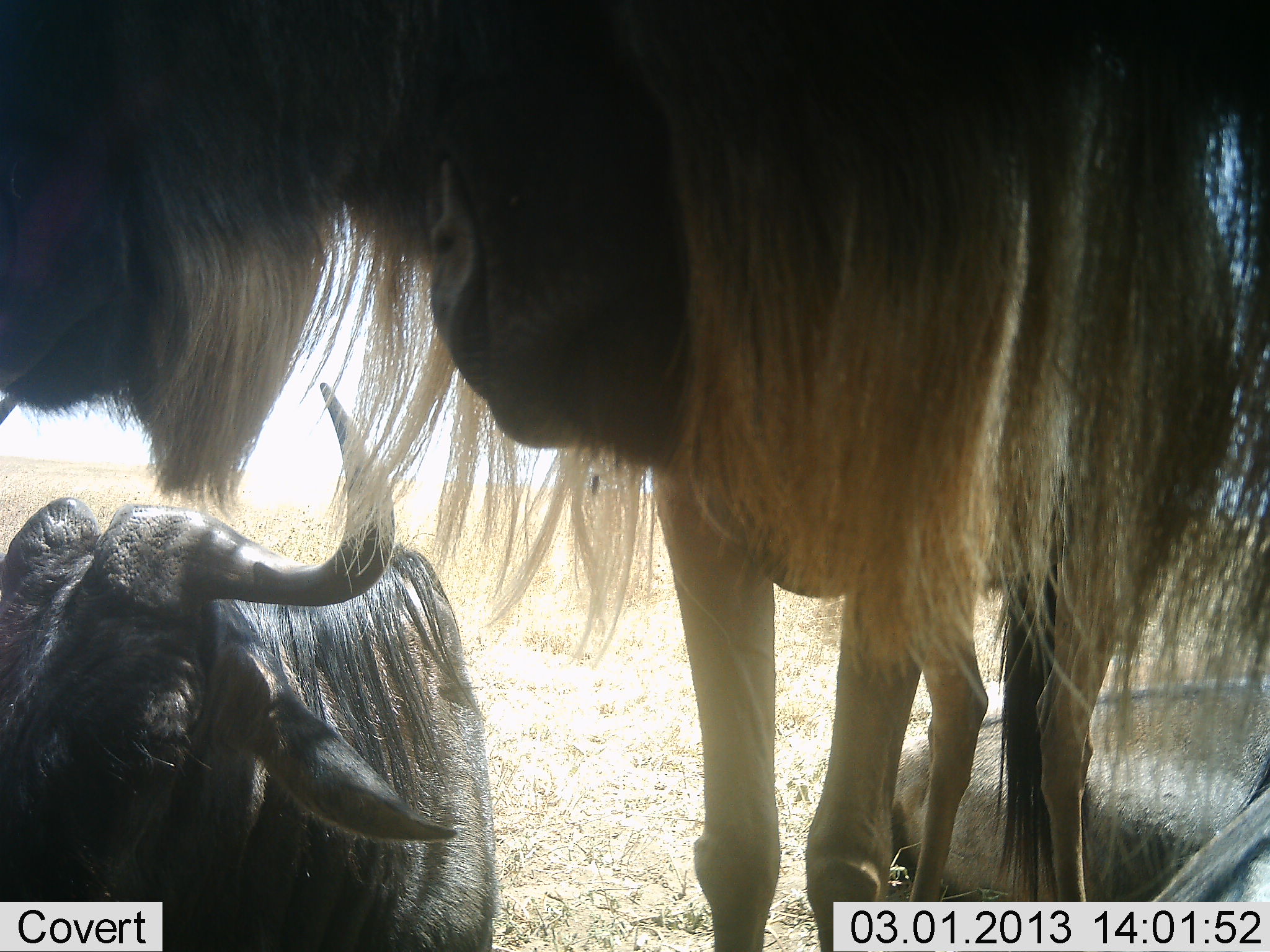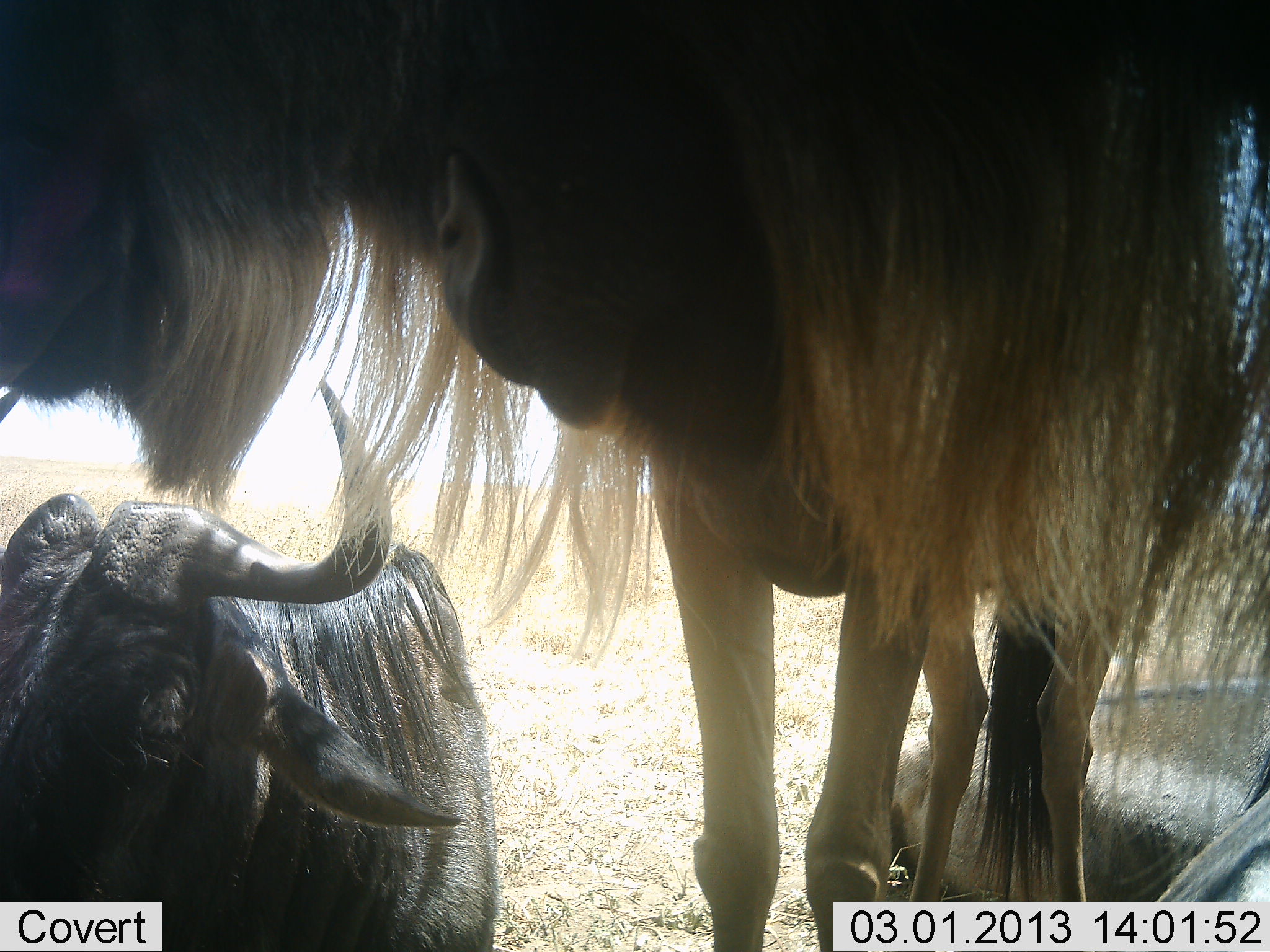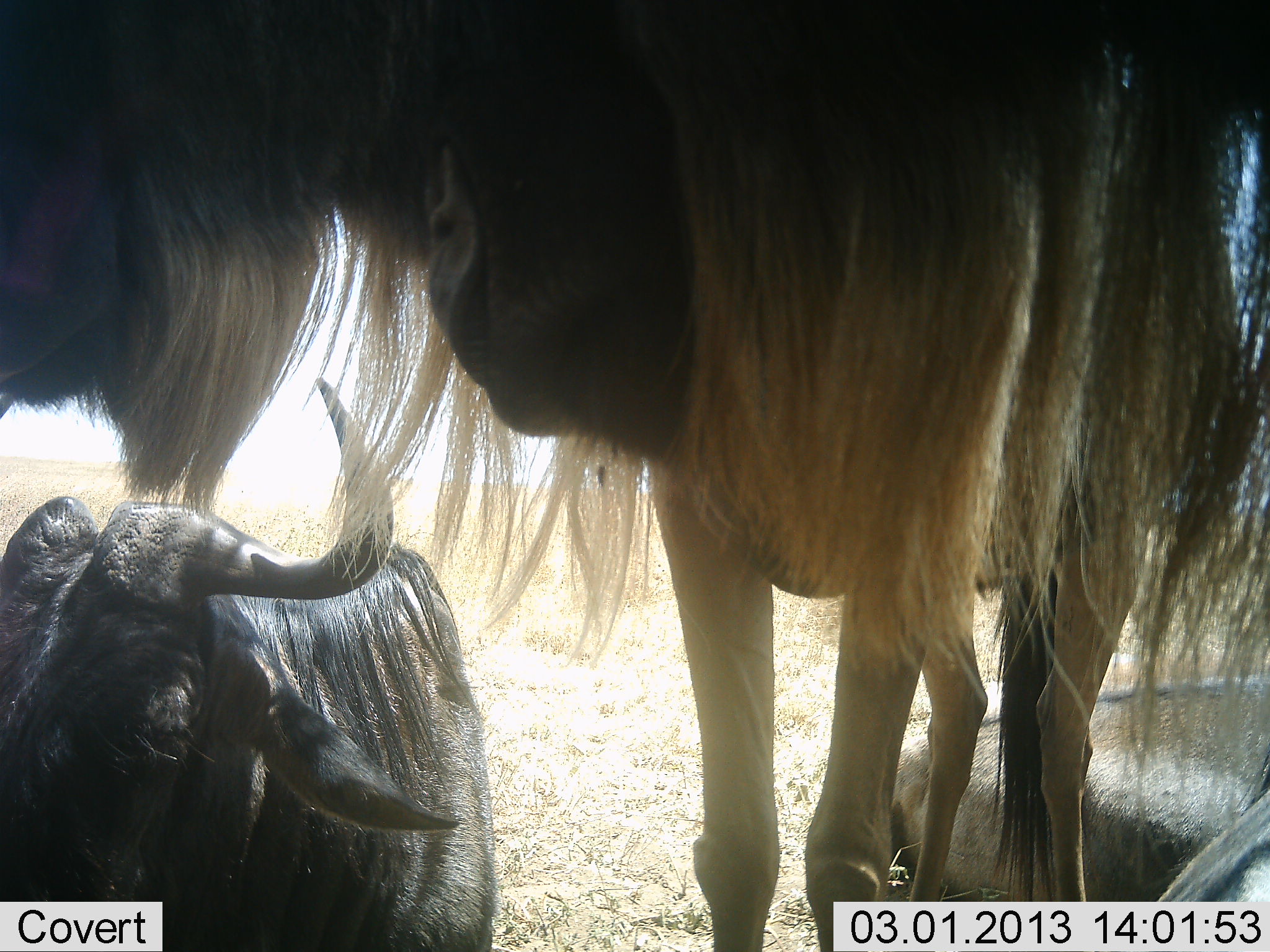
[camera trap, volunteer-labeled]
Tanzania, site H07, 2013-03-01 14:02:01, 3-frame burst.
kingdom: Animalia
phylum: Chordata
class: Mammalia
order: Artiodactyla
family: Bovidae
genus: Connochaetes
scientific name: Connochaetes taurinus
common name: blue wildebeest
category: wildebeest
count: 3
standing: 70%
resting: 88%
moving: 3%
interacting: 3%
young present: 0%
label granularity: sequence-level